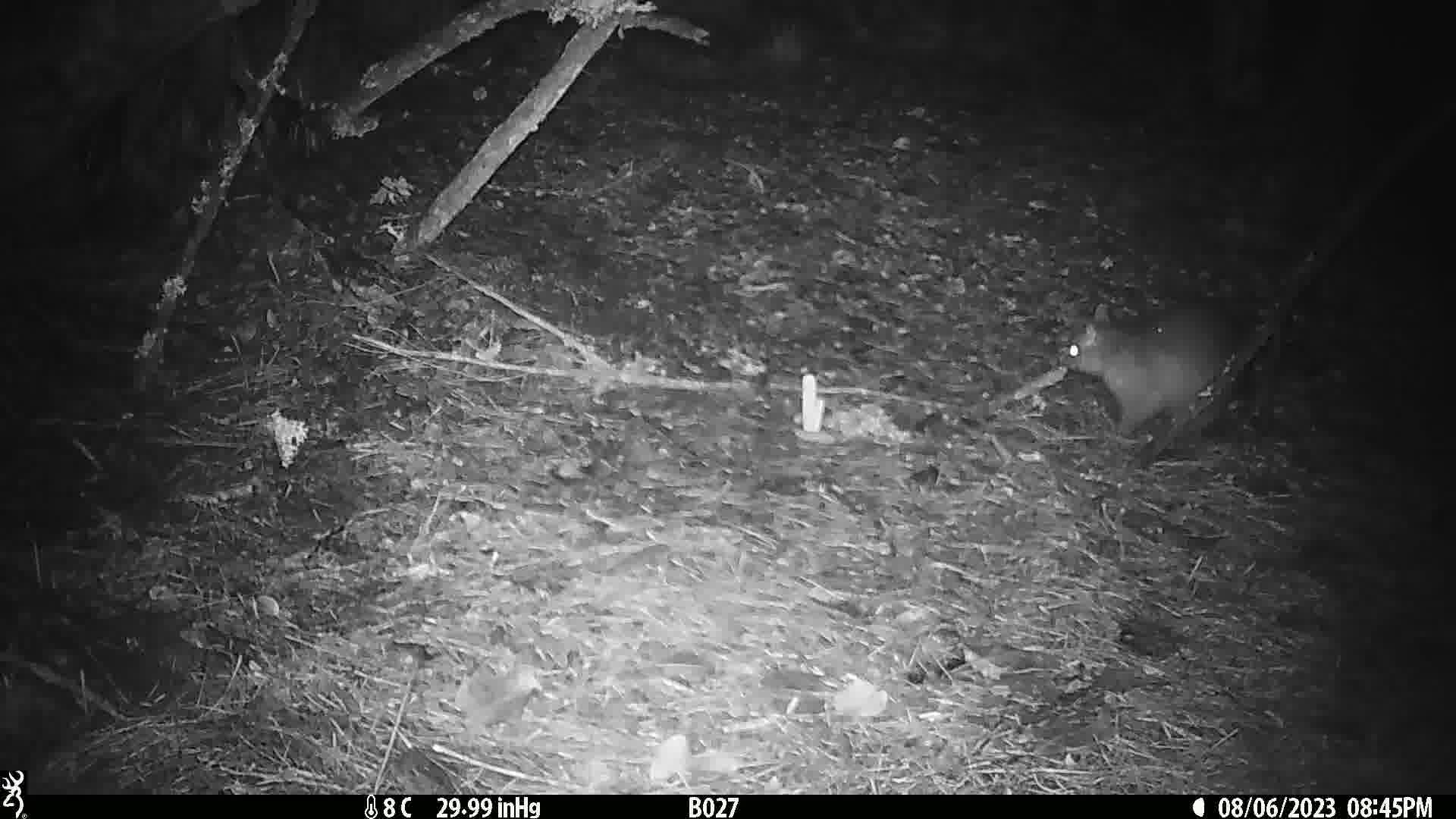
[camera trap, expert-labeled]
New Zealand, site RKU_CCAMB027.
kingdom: Animalia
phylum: Chordata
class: Mammalia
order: Diprotodontia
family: Phalangeridae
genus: Trichosurus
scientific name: Trichosurus vulpecula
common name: common brushtail possum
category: possum